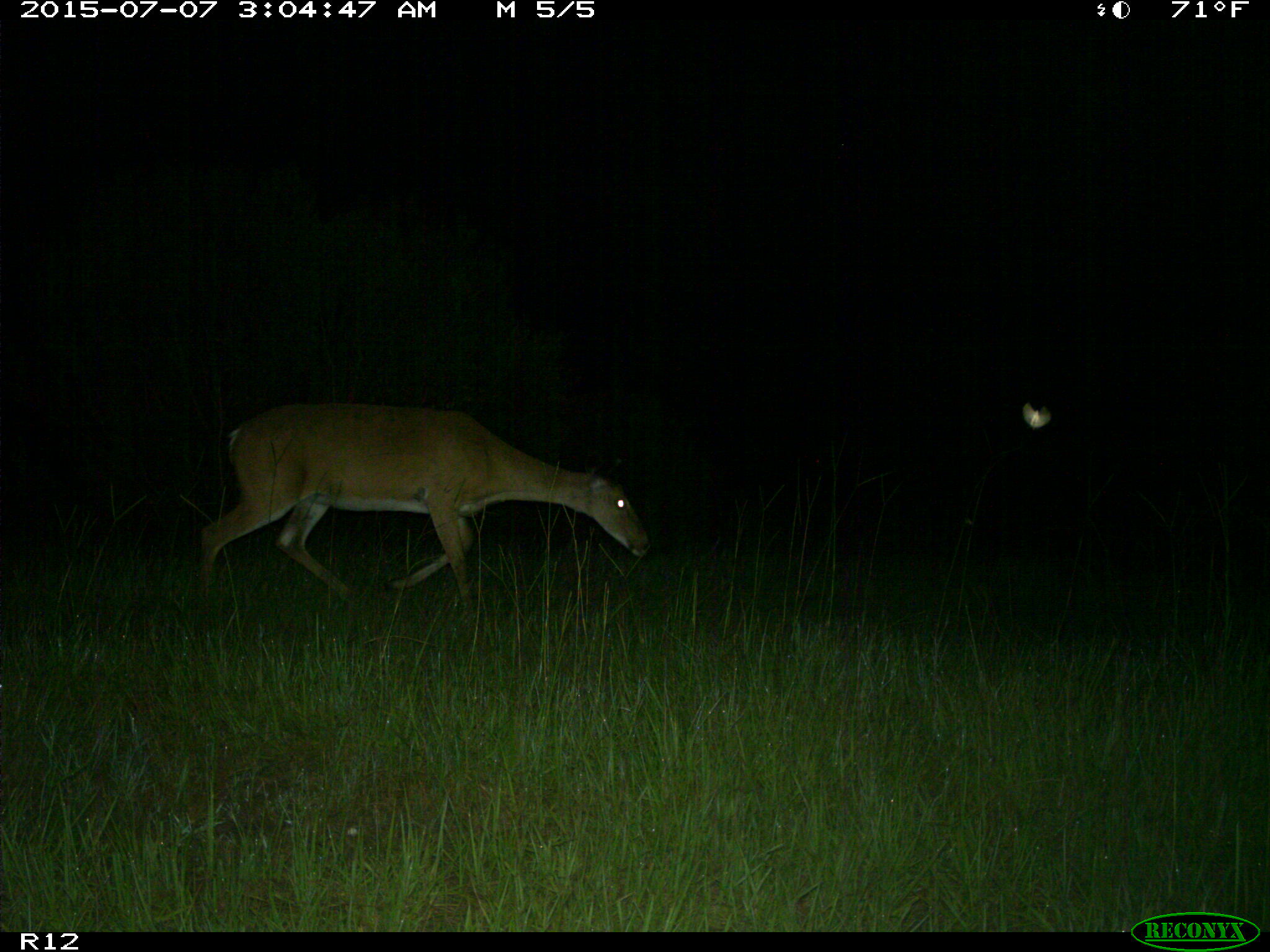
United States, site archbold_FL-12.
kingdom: Animalia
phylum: Chordata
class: Mammalia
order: Artiodactyla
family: Cervidae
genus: Odocoileus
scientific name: Odocoileus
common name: deer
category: unidentified deer